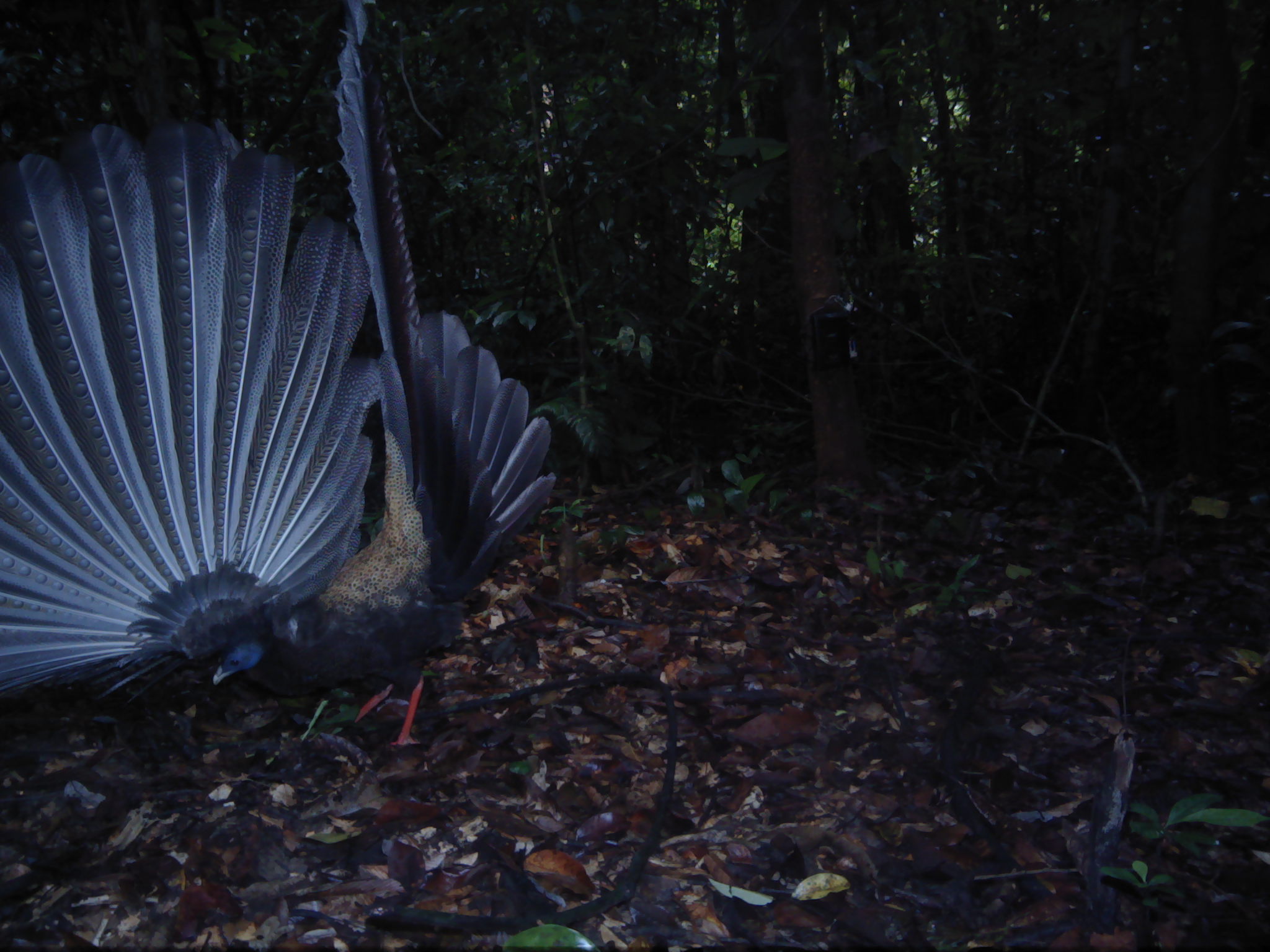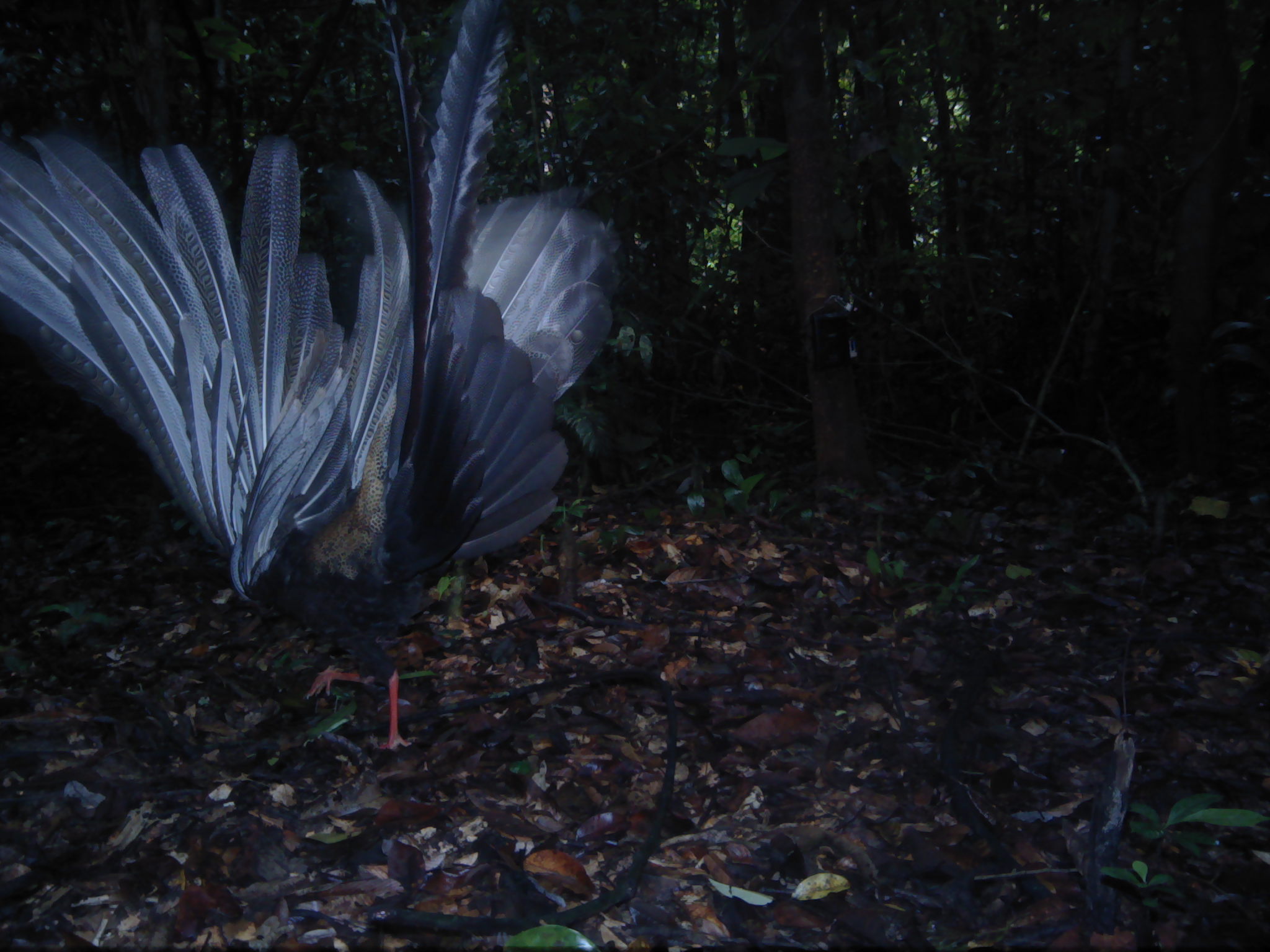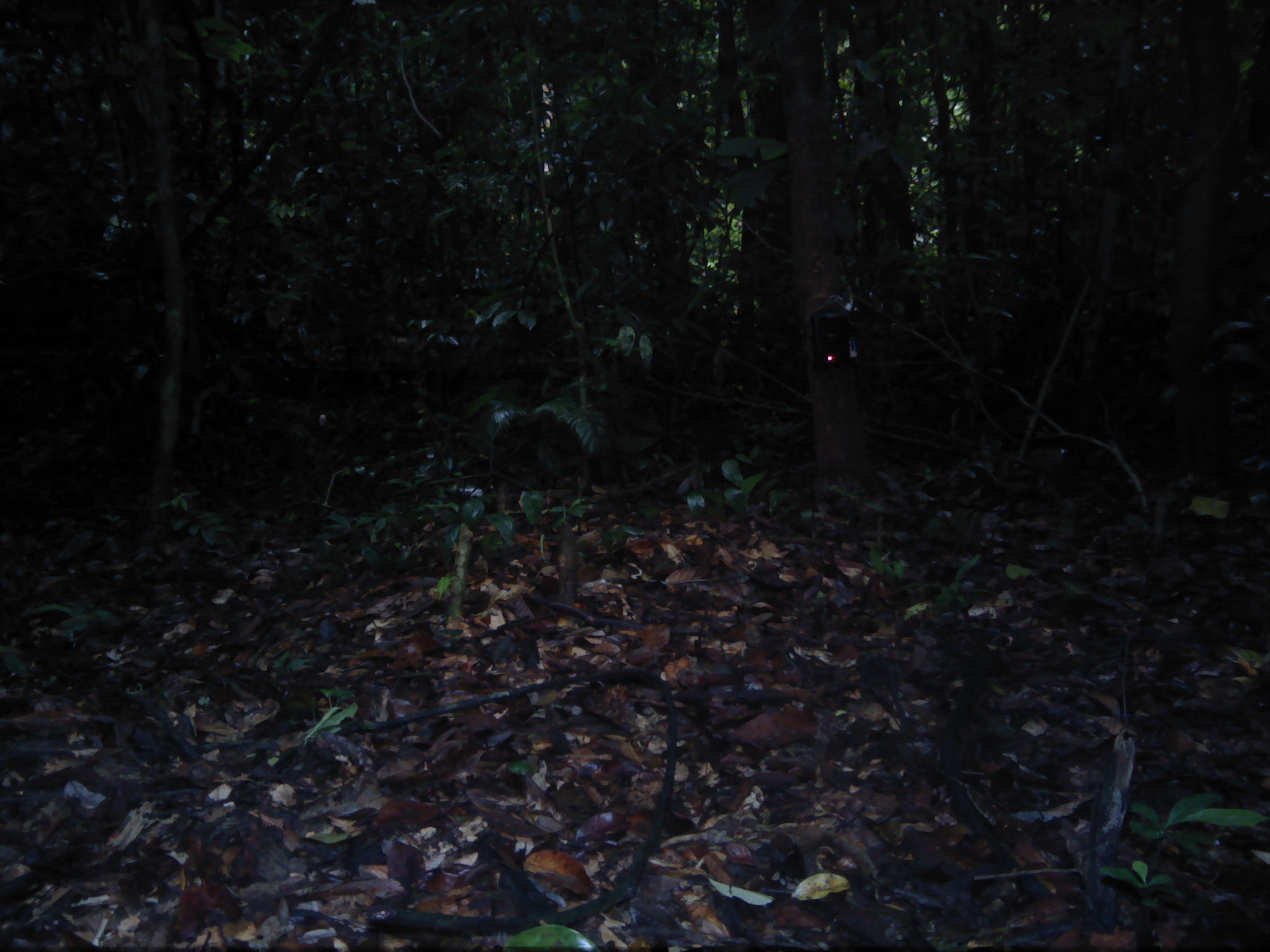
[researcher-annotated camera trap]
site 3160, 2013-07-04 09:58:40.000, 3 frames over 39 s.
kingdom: Animalia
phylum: Chordata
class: Aves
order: Galliformes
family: Phasianidae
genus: Argusianus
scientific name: Argusianus argus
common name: great argus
Argusianus argus (great argus), count 1.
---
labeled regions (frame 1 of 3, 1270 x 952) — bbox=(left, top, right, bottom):
argusianus argus: bbox=(0, 0, 557, 748)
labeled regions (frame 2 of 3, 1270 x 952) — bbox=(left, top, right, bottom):
argusianus argus: bbox=(0, 0, 624, 751)